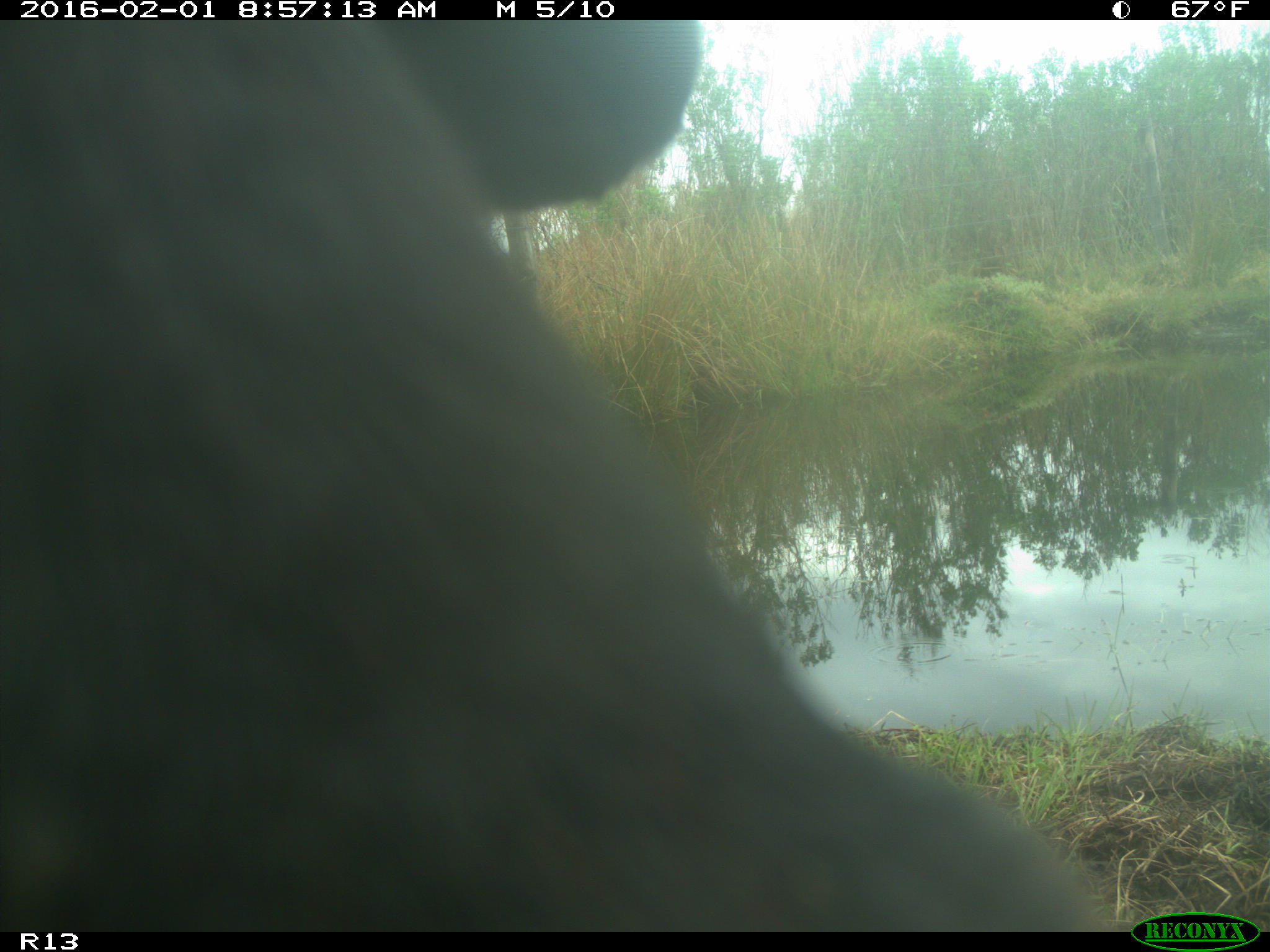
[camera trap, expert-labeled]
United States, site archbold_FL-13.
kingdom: Animalia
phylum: Chordata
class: Mammalia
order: Artiodactyla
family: Bovidae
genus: Bos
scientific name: Bos taurus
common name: domestic cow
Bos taurus (domestic cow).